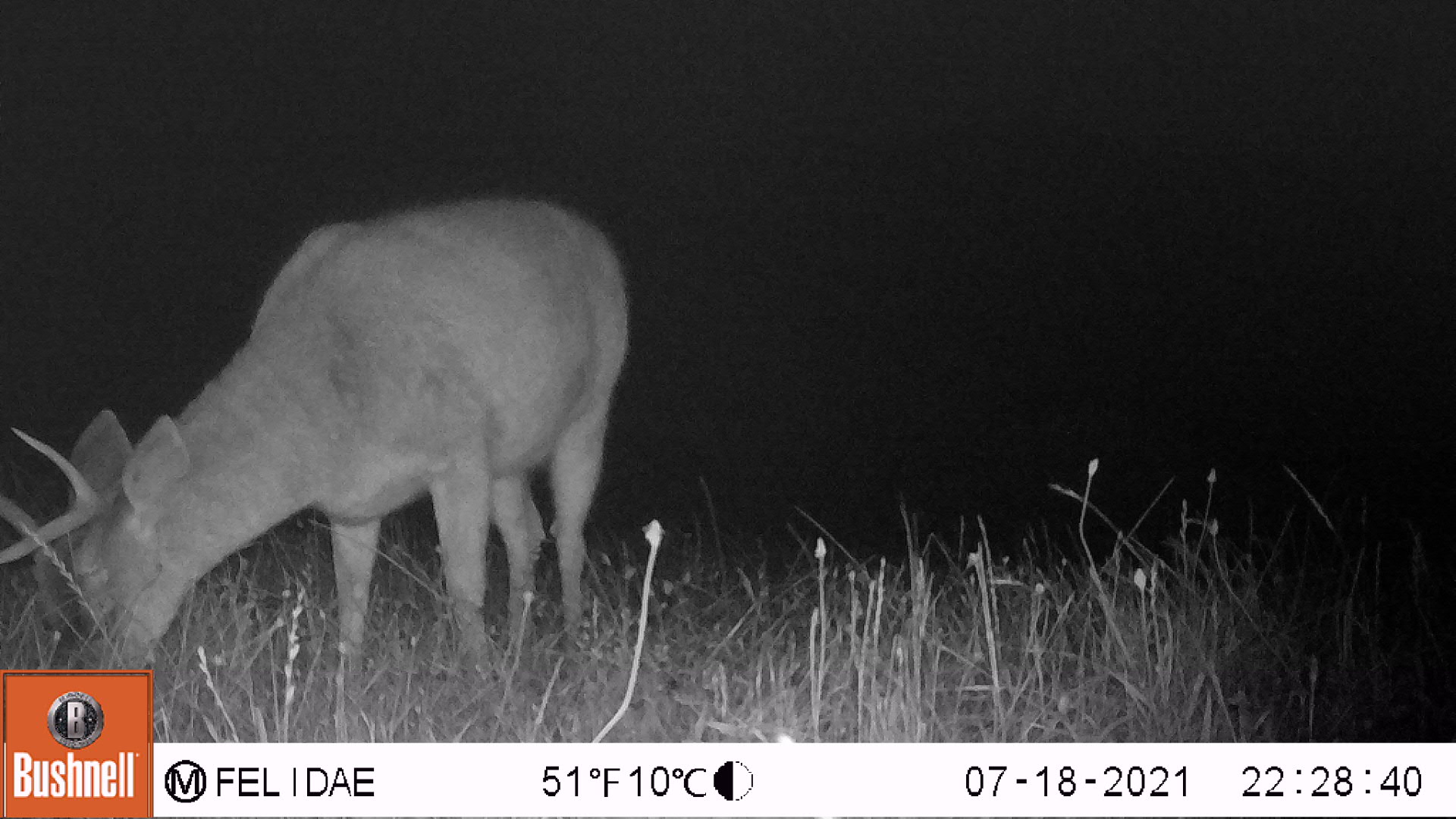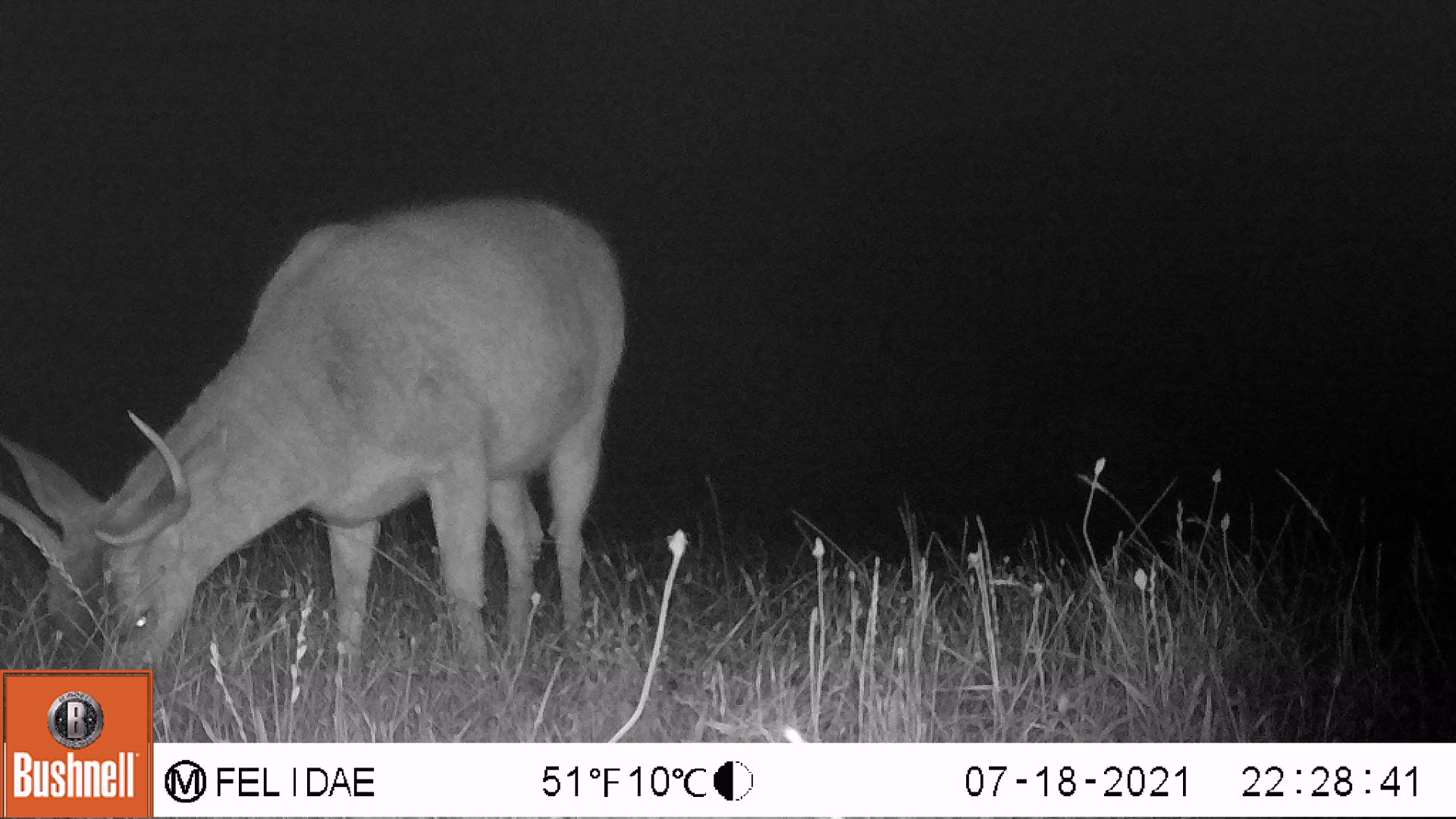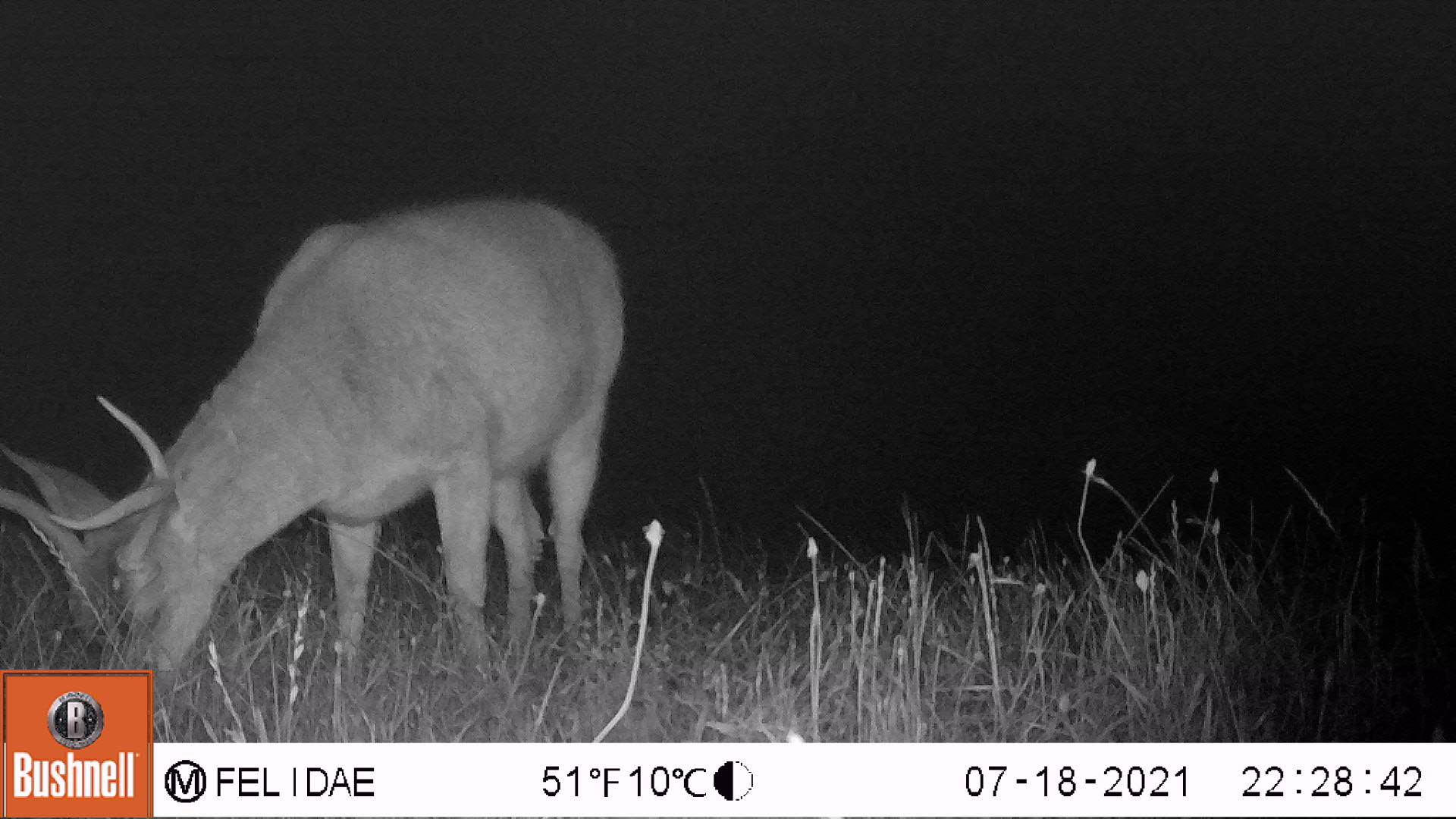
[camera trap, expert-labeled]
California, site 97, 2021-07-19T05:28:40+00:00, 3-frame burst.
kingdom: Animalia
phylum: Chordata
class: Mammalia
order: Artiodactyla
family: Cervidae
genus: Odocoileus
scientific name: Odocoileus hemionus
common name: mule deer